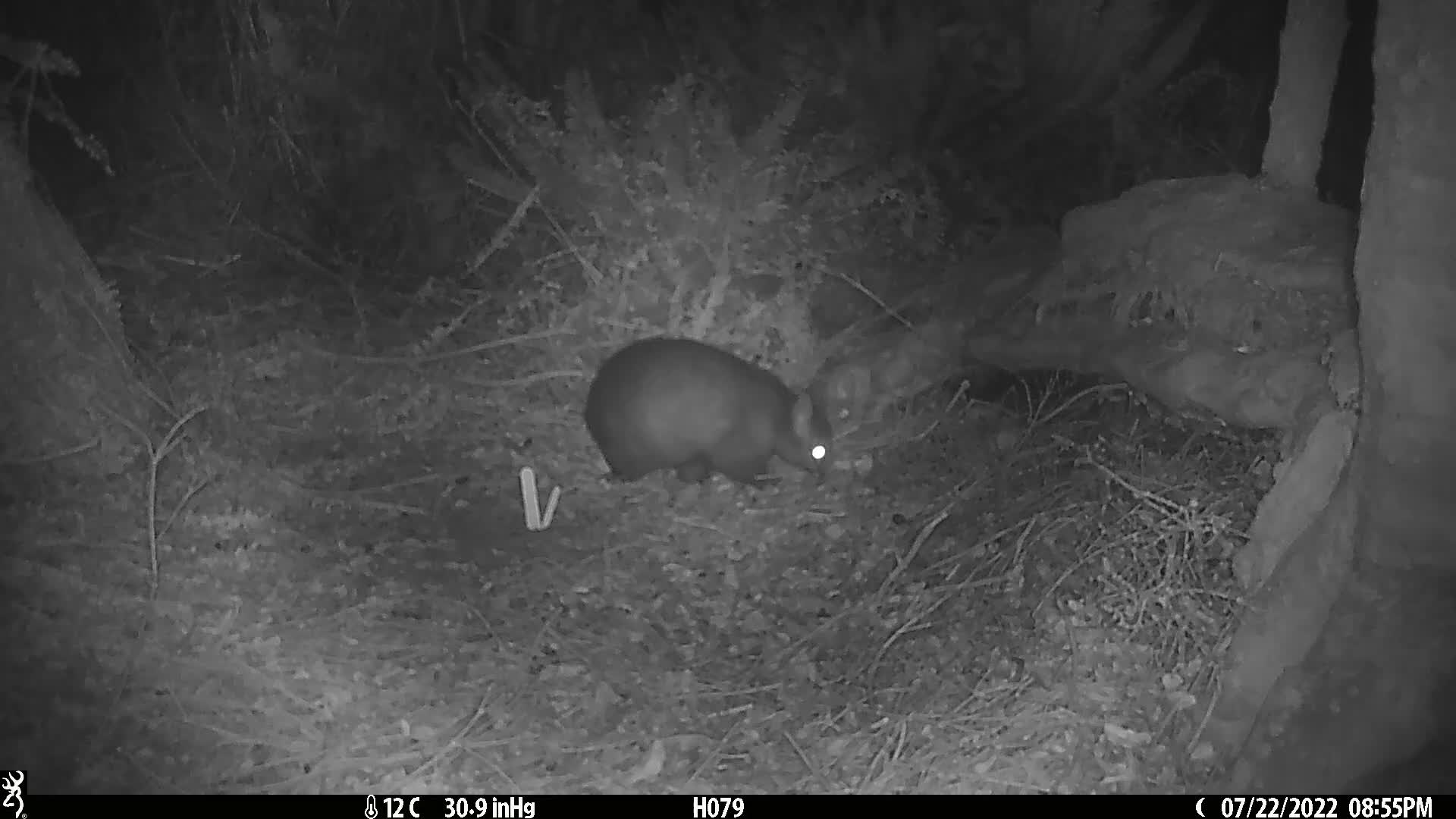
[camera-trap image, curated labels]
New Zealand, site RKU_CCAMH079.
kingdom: Animalia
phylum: Chordata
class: Mammalia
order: Diprotodontia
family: Phalangeridae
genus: Trichosurus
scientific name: Trichosurus vulpecula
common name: common brushtail possum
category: possum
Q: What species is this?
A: Possum (common brushtail possum) (Trichosurus vulpecula).